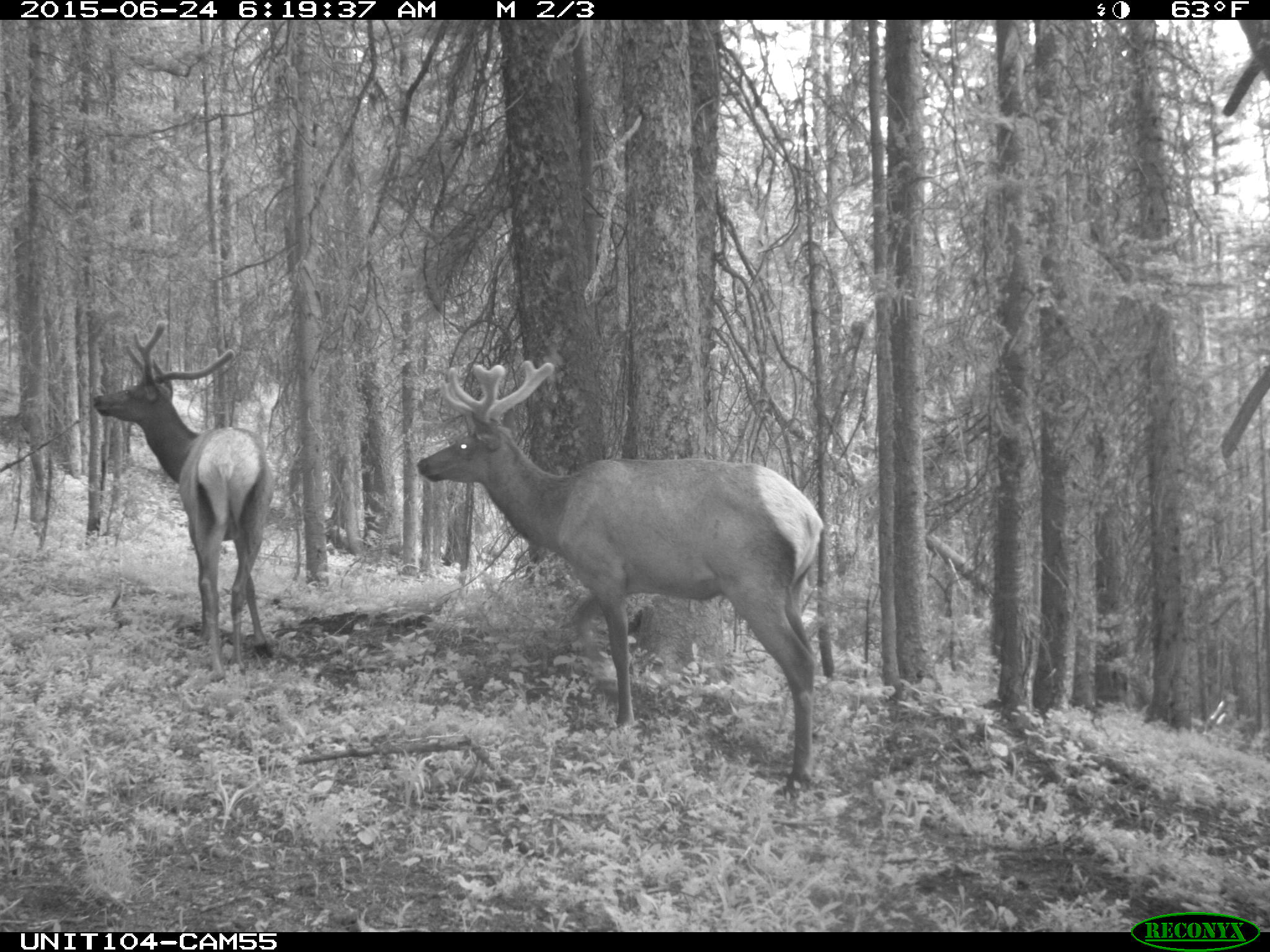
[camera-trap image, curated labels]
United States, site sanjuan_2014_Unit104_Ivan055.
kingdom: Animalia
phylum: Chordata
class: Mammalia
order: Artiodactyla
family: Cervidae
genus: Cervus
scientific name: Cervus elaphus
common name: red deer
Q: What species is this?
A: Cervus elaphus (red deer).